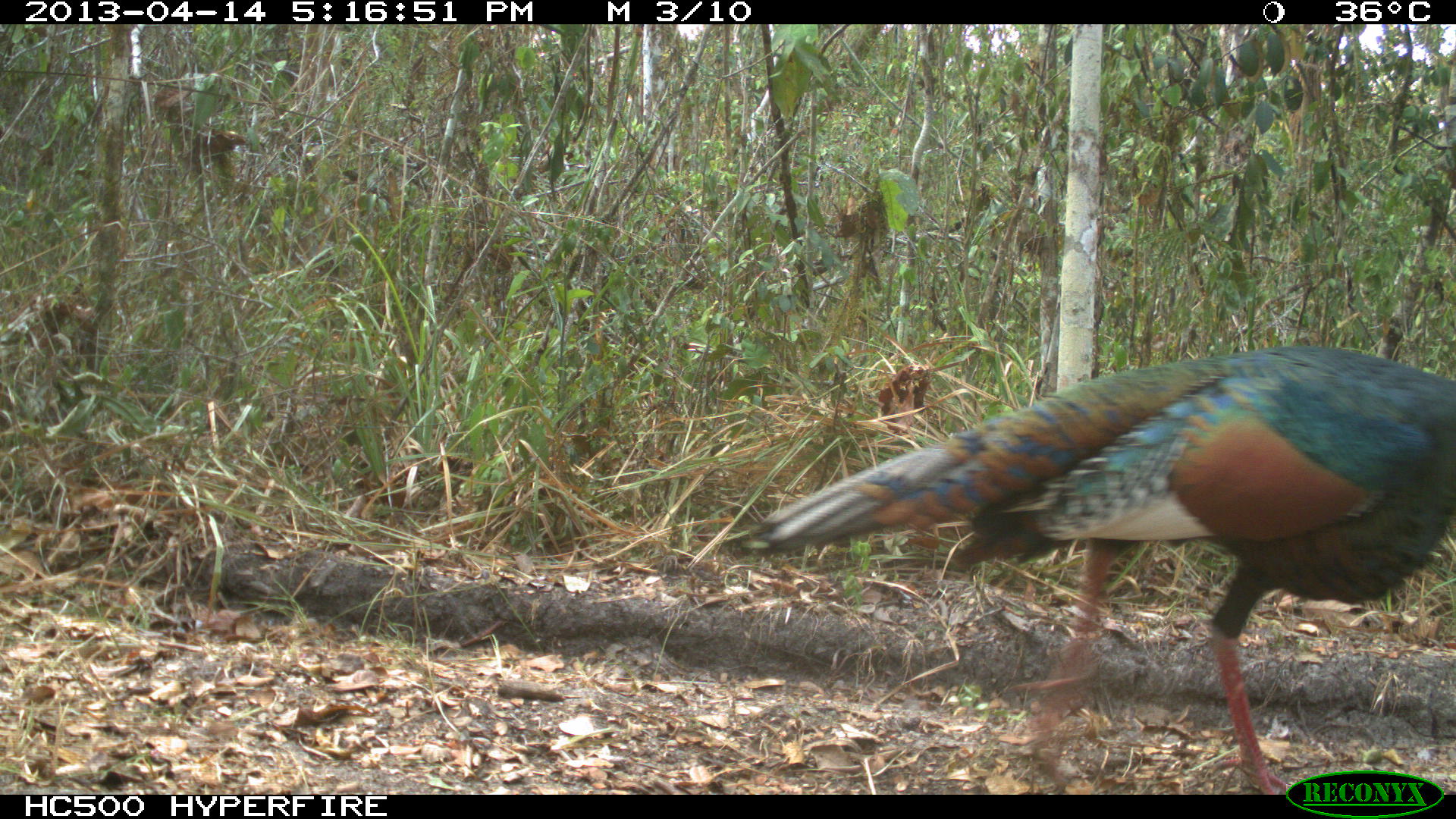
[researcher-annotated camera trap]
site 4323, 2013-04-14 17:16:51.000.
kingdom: Animalia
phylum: Chordata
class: Aves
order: Galliformes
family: Phasianidae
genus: Meleagris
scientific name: Meleagris ocellata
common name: ocellated turkey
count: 1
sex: male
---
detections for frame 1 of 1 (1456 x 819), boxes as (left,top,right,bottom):
meleagris ocellata: (718,342,1456,793)